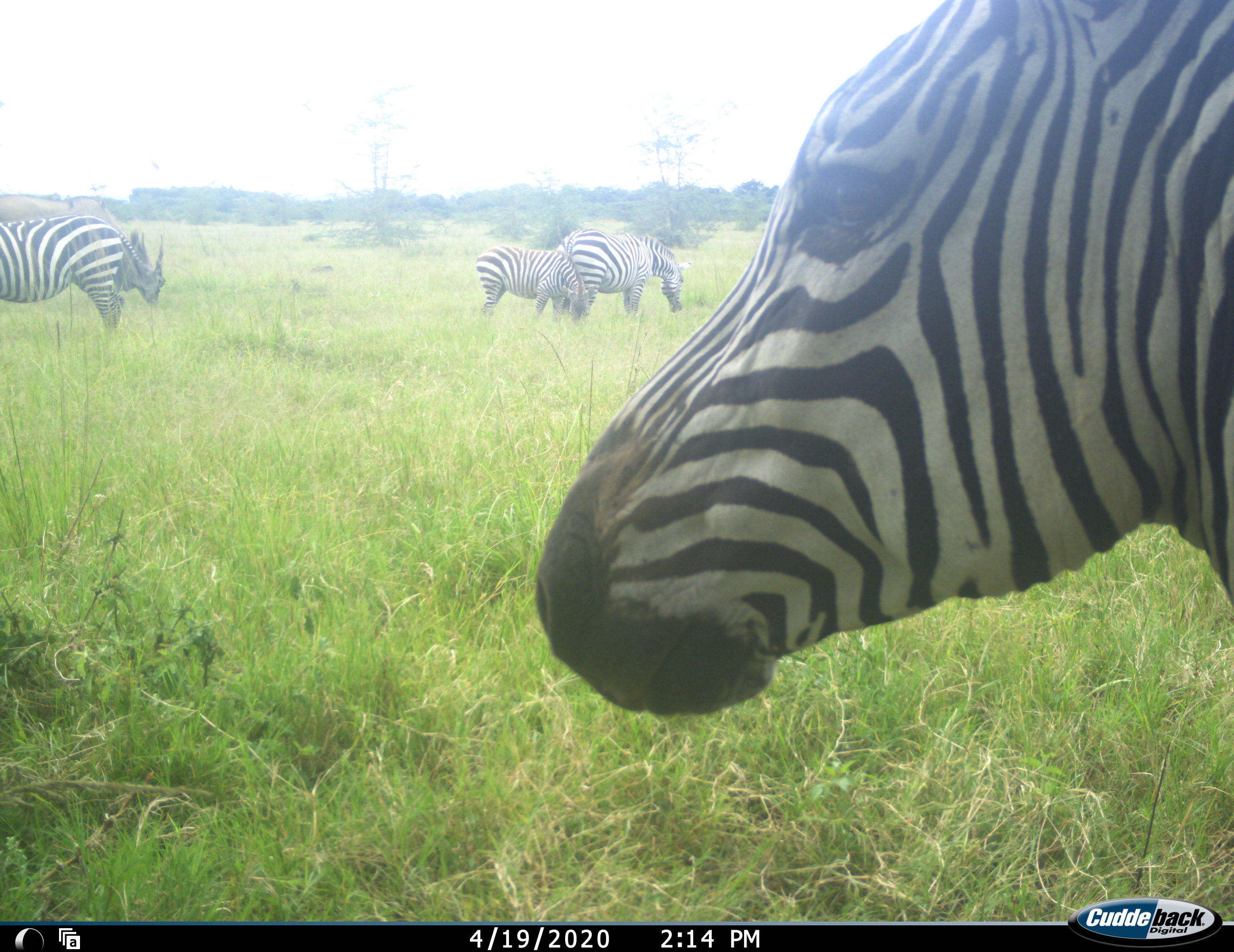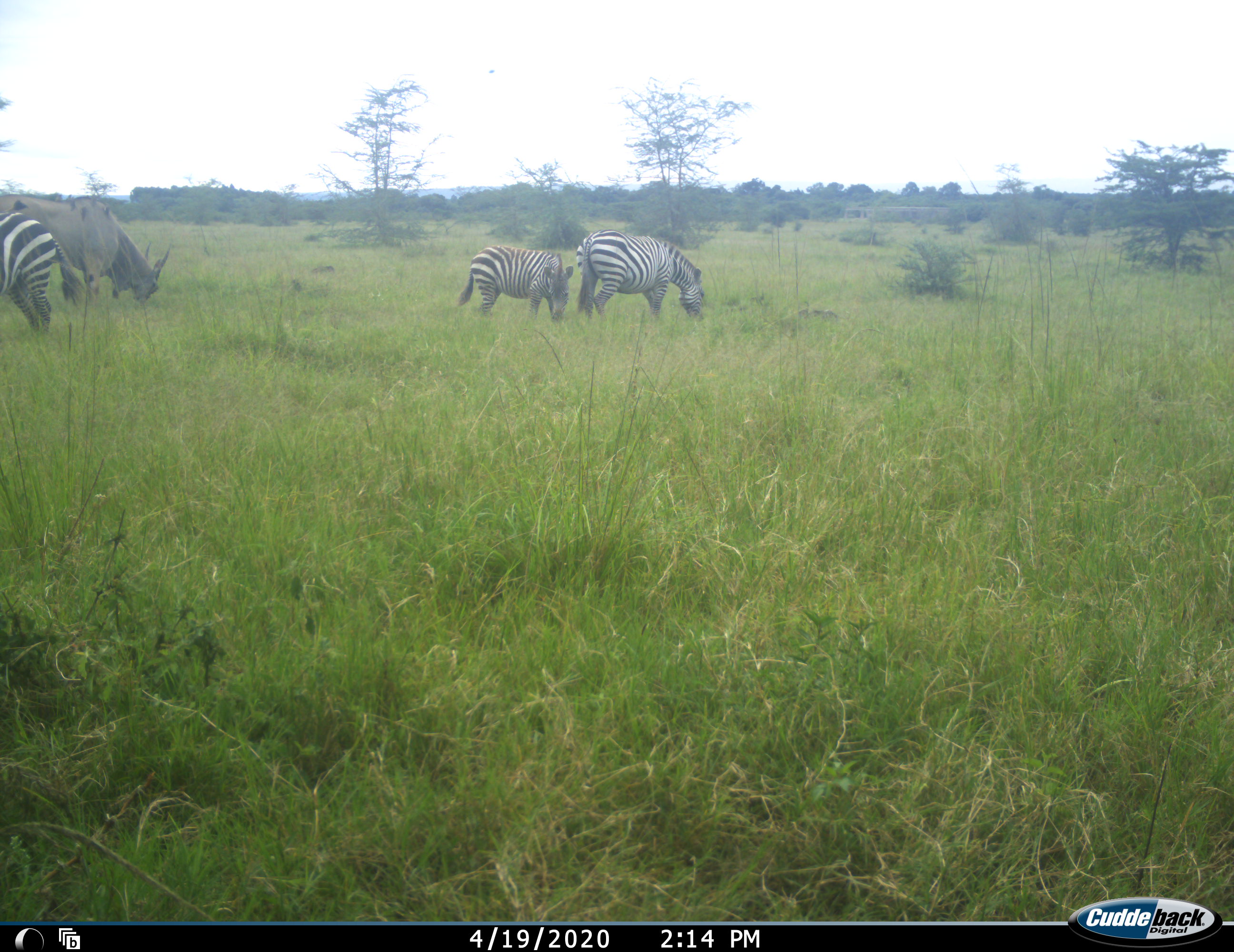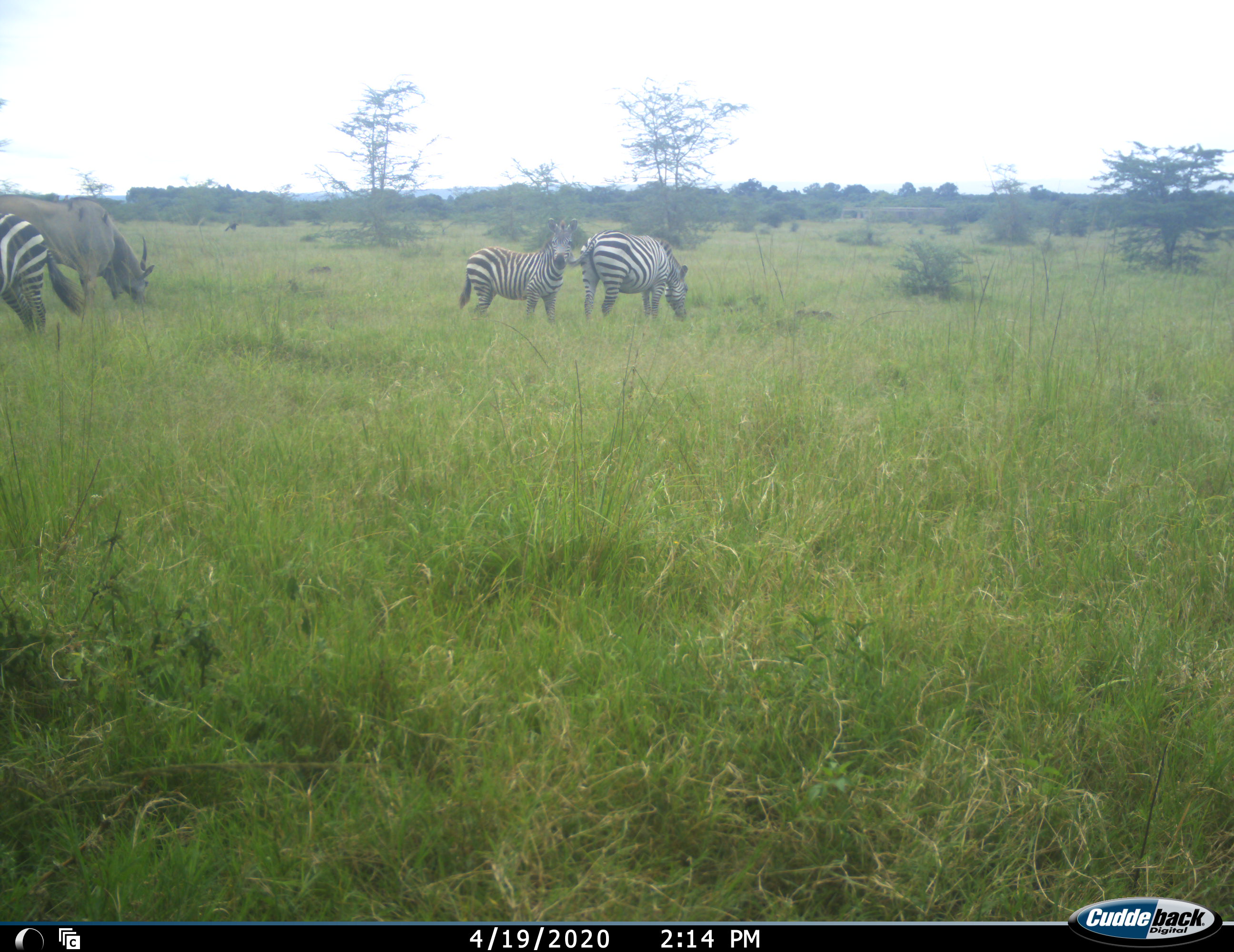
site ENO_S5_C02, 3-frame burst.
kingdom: Animalia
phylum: Chordata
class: Aves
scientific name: Aves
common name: bird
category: birdother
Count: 4.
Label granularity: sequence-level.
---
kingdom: Animalia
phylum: Chordata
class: Mammalia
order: Artiodactyla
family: Bovidae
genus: Tragelaphus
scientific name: Tragelaphus oryx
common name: eland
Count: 1.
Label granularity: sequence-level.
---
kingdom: Animalia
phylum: Chordata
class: Mammalia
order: Perissodactyla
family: Equidae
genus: Equus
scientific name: Equus quagga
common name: plains zebra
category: zebraplains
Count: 4.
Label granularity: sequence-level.